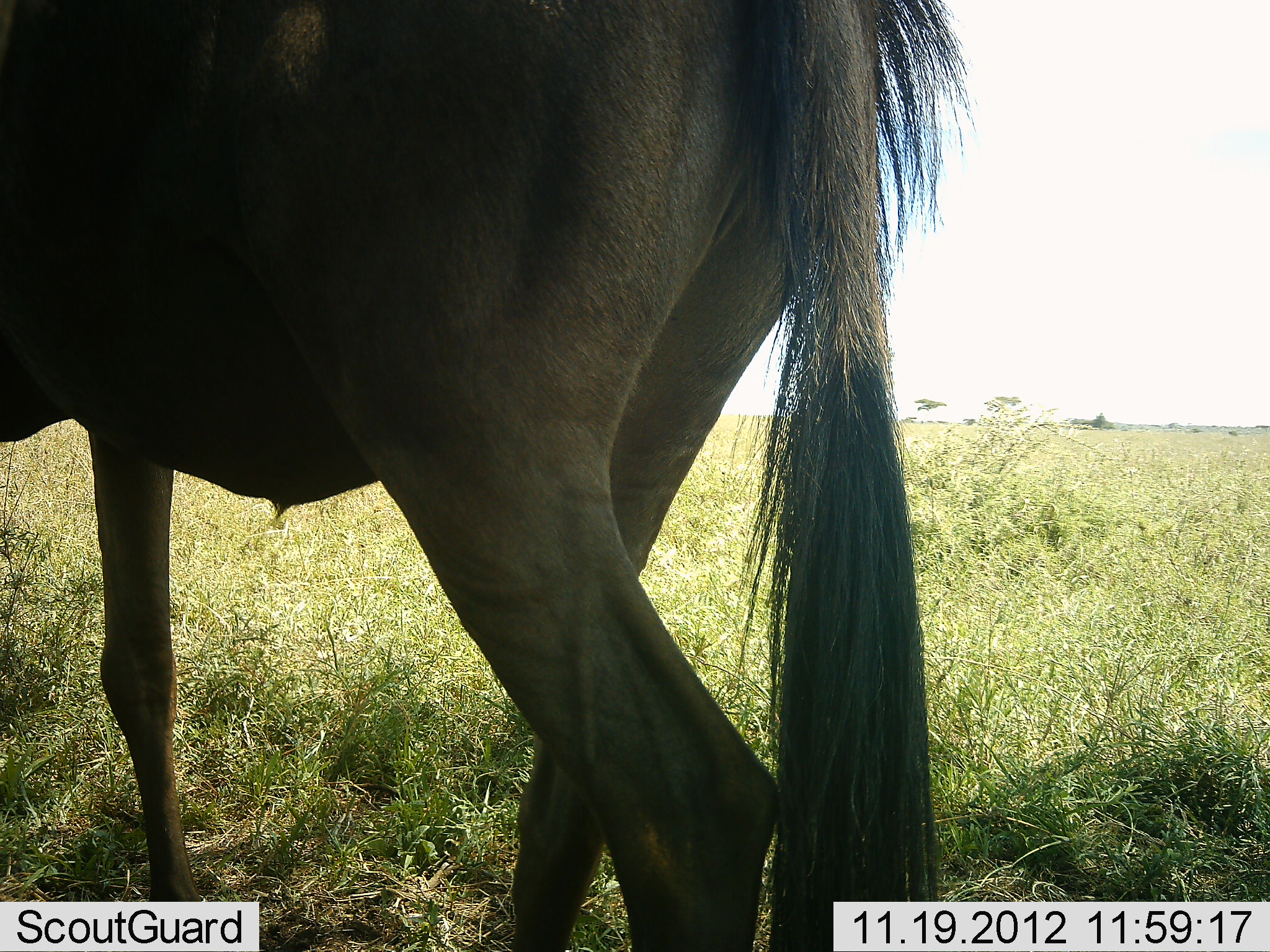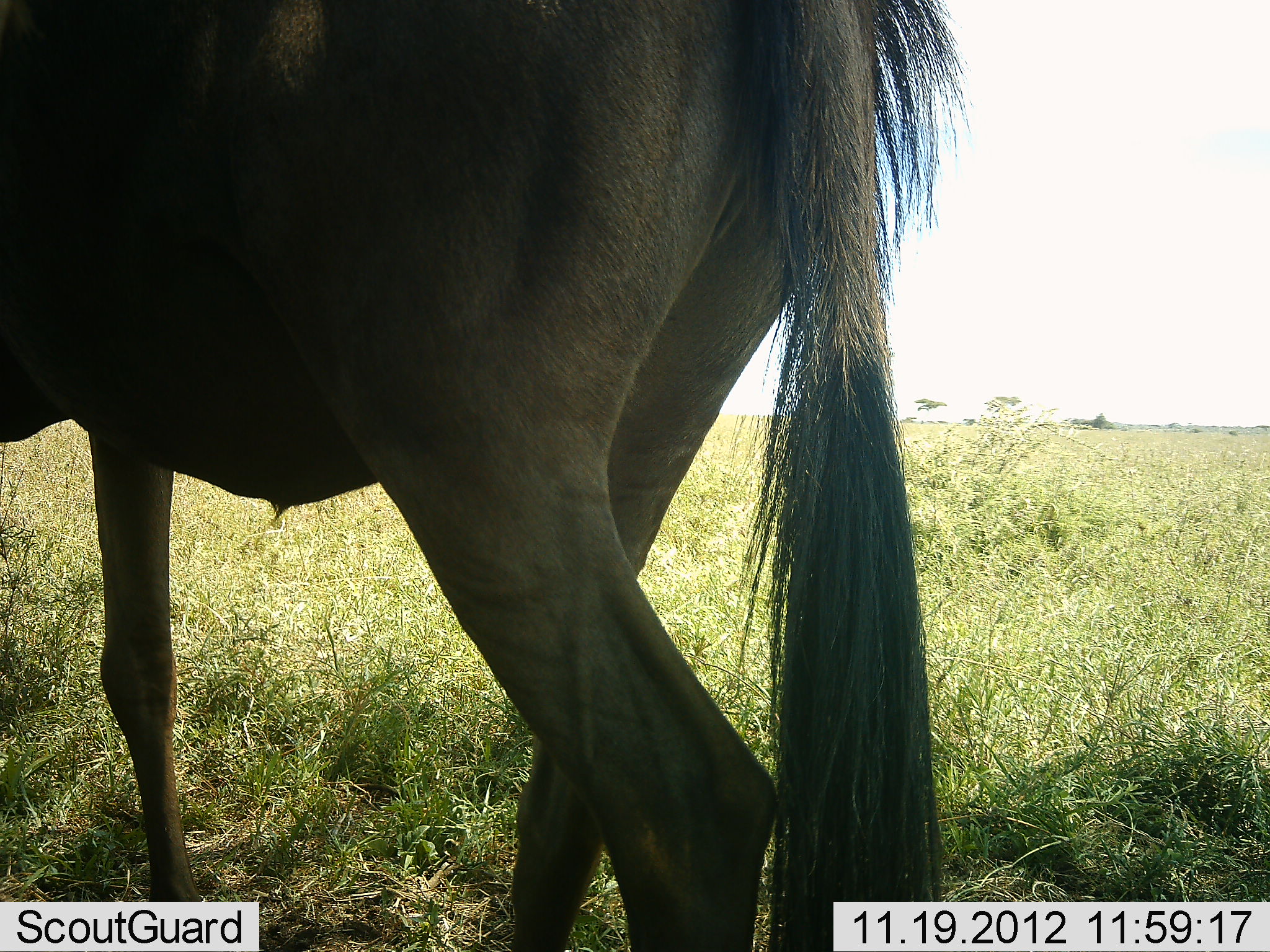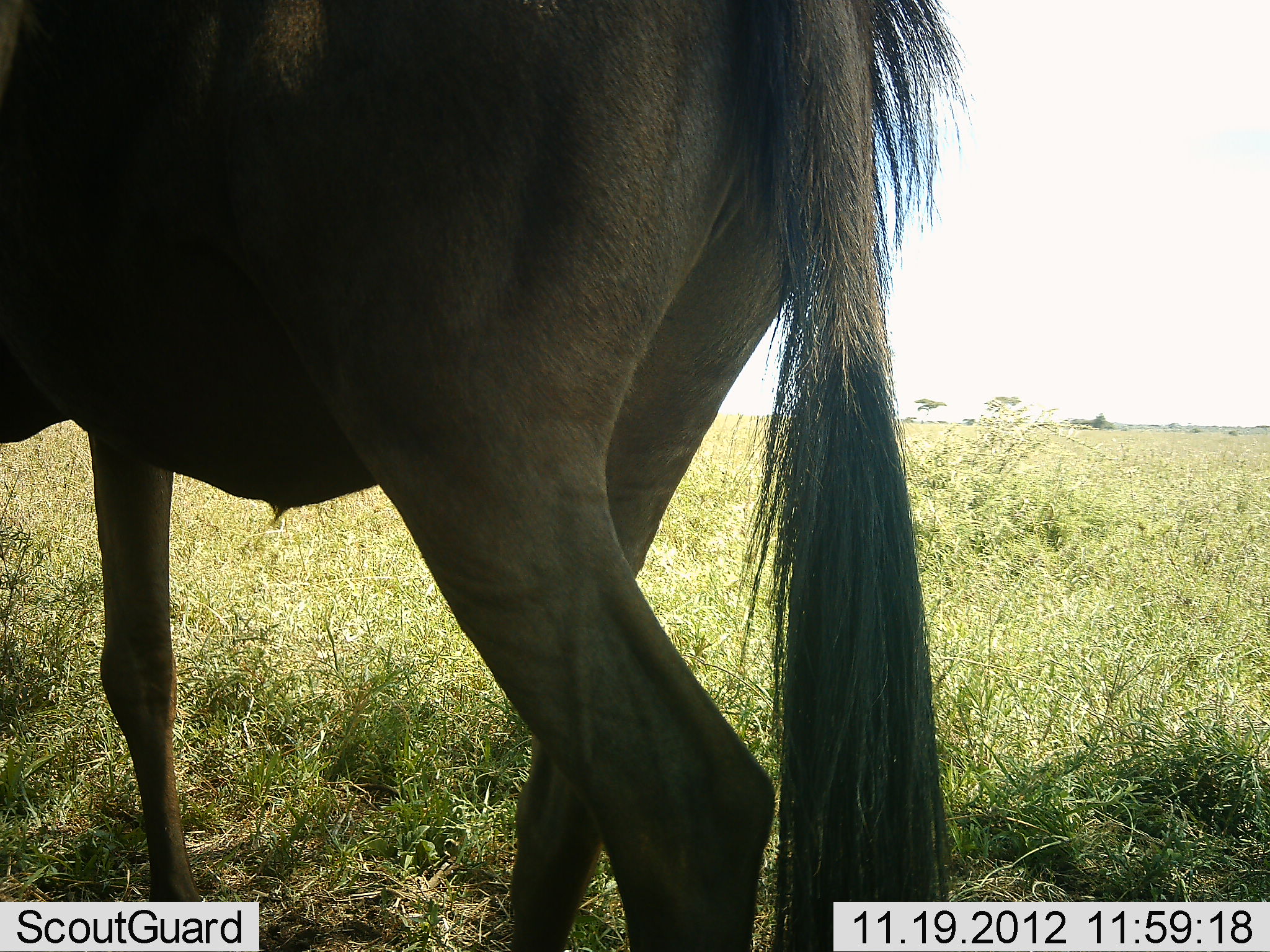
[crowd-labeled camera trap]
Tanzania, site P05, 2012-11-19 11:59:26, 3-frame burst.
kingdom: Animalia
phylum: Chordata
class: Mammalia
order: Artiodactyla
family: Bovidae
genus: Connochaetes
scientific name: Connochaetes taurinus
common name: blue wildebeest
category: wildebeest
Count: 1.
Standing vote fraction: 90%.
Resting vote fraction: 0%.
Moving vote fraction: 10%.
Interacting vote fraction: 0%.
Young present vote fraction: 0%.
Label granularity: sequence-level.